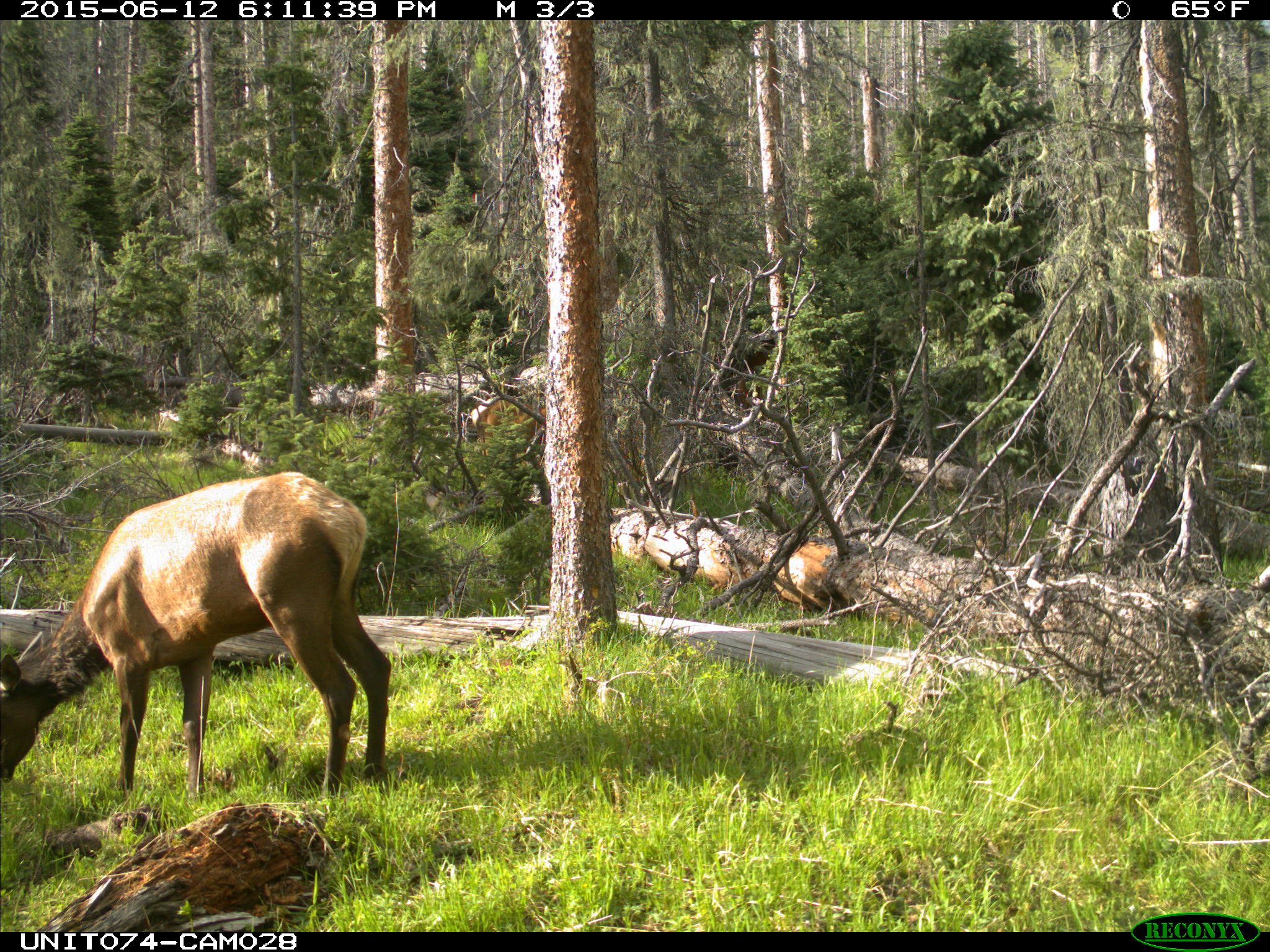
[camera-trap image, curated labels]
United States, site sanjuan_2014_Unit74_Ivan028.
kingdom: Animalia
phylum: Chordata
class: Mammalia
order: Artiodactyla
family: Cervidae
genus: Cervus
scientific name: Cervus elaphus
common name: red deer